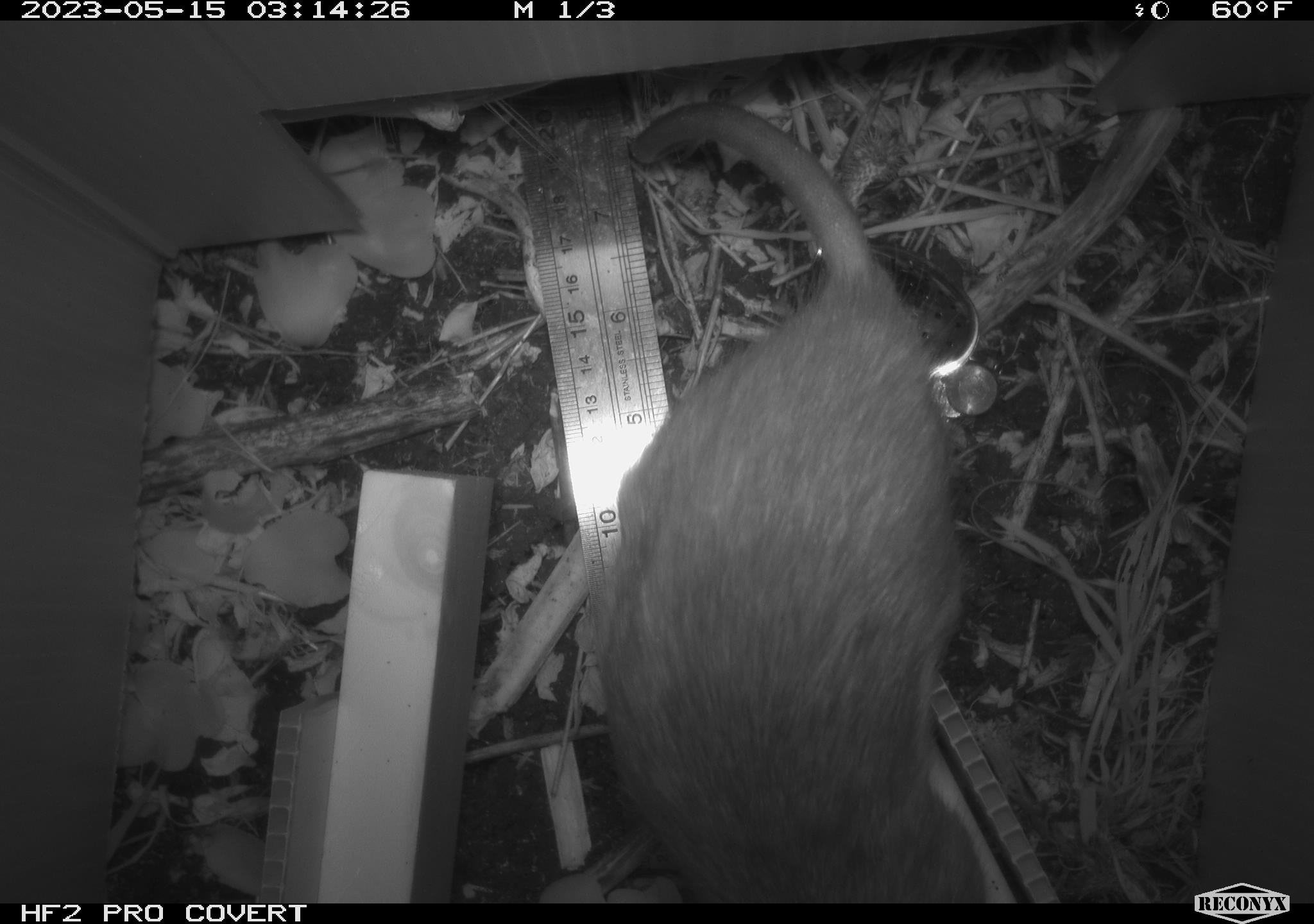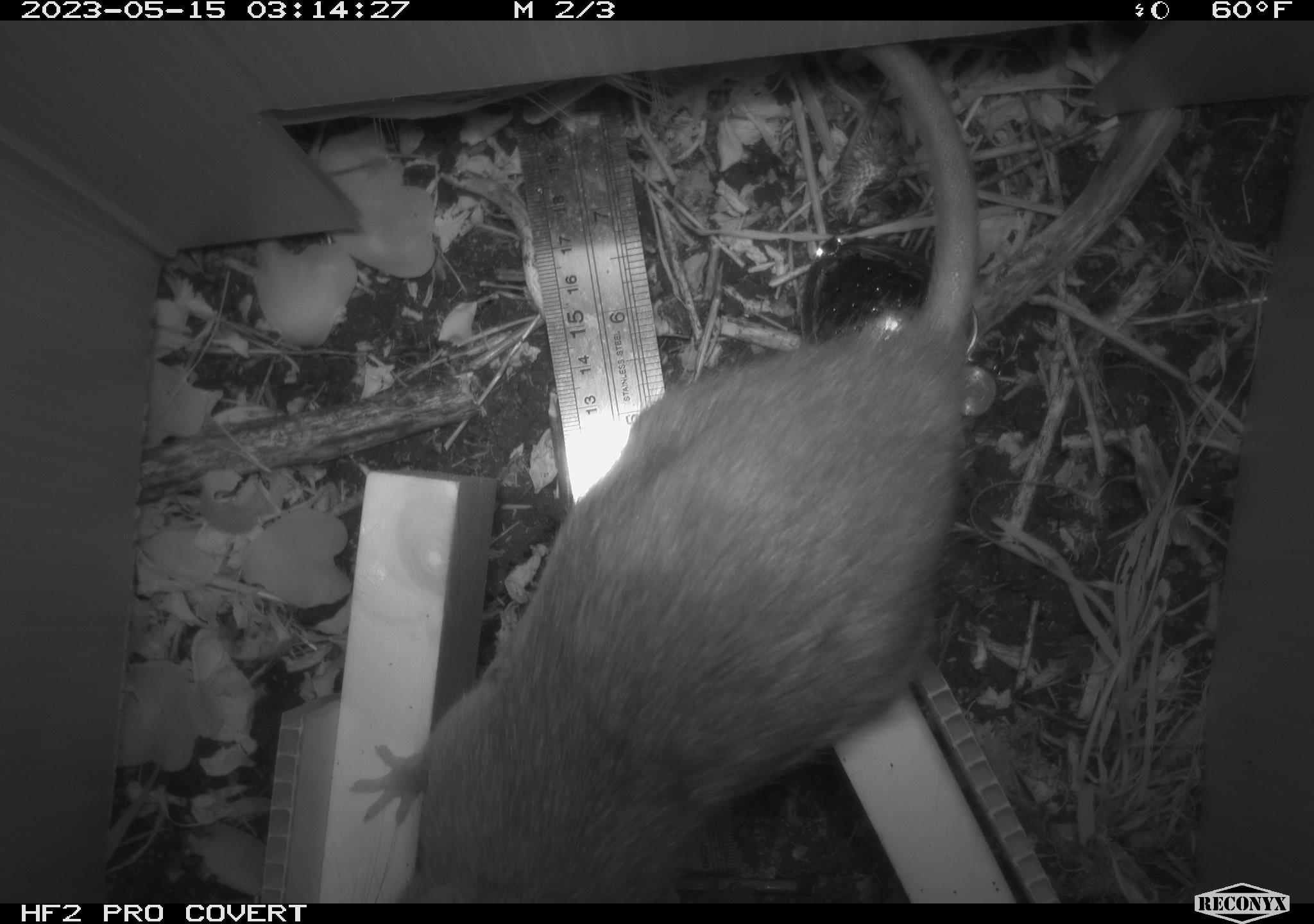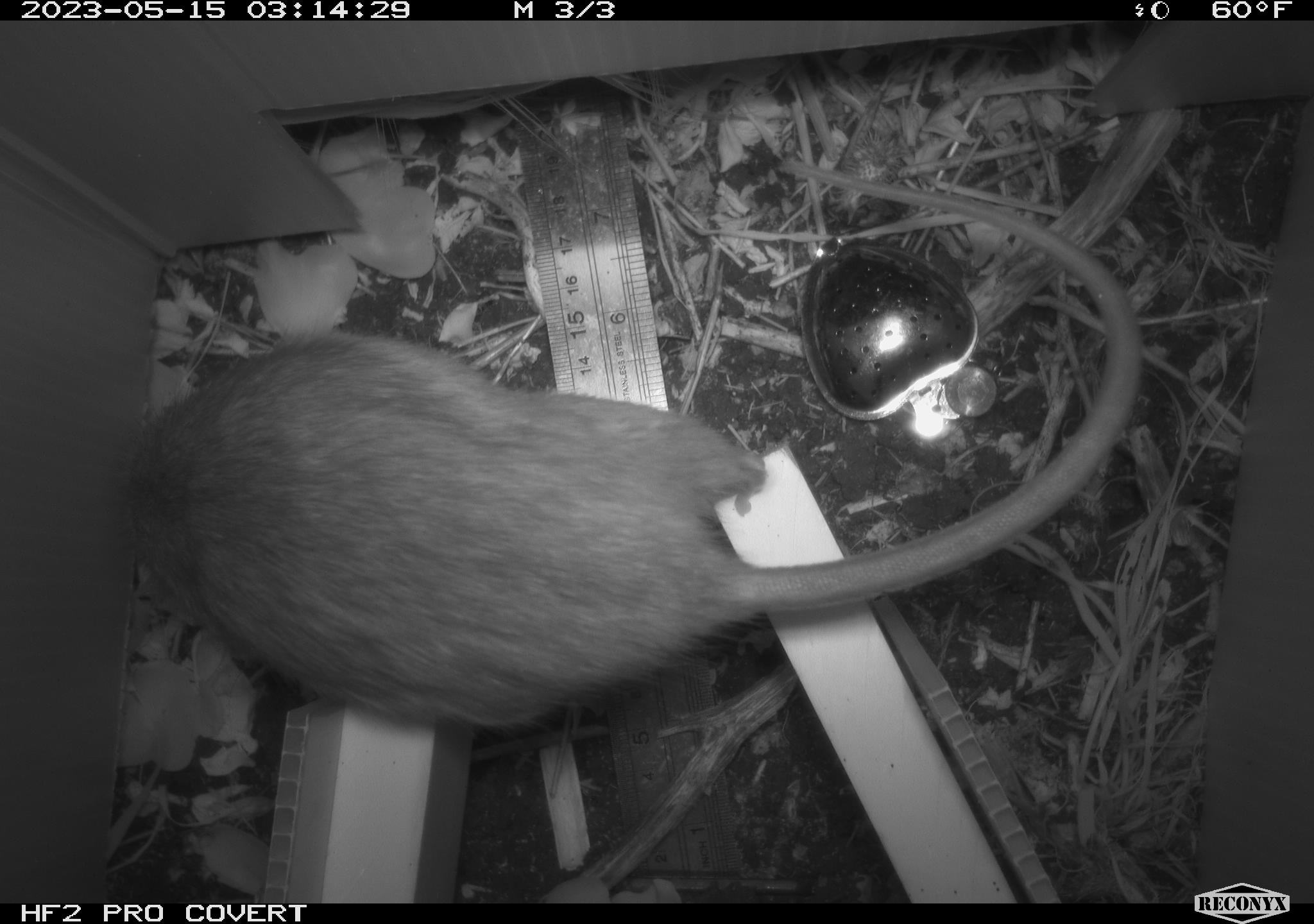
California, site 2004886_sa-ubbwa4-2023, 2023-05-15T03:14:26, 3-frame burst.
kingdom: Animalia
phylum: Chordata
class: Mammalia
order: Rodentia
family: Muridae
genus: Rattus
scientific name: Rattus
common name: rat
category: rattus species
Rattus species (rat) (Rattus).